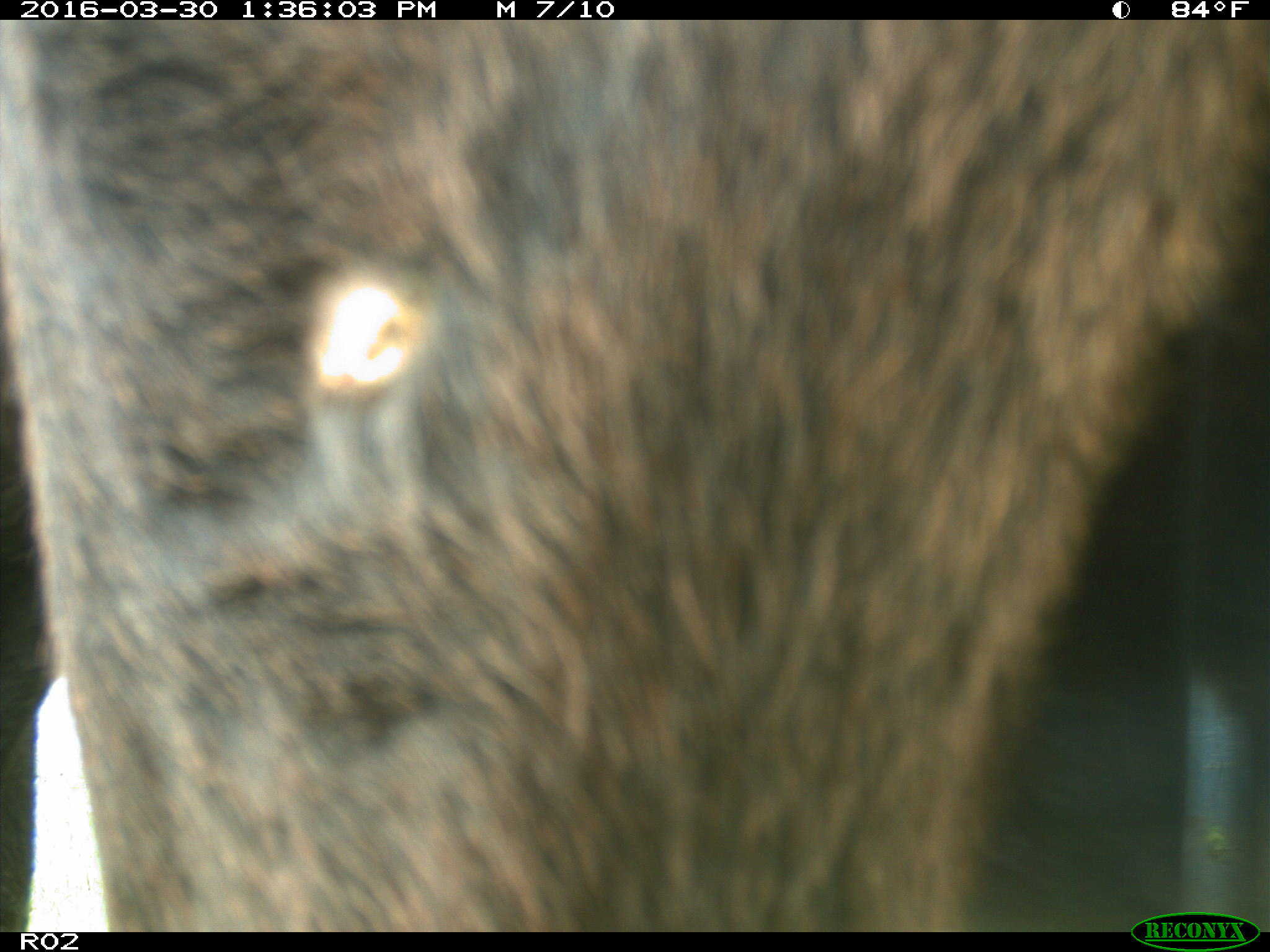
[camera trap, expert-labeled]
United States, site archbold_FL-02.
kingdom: Animalia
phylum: Chordata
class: Mammalia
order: Artiodactyla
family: Bovidae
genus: Bos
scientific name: Bos taurus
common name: domestic cow